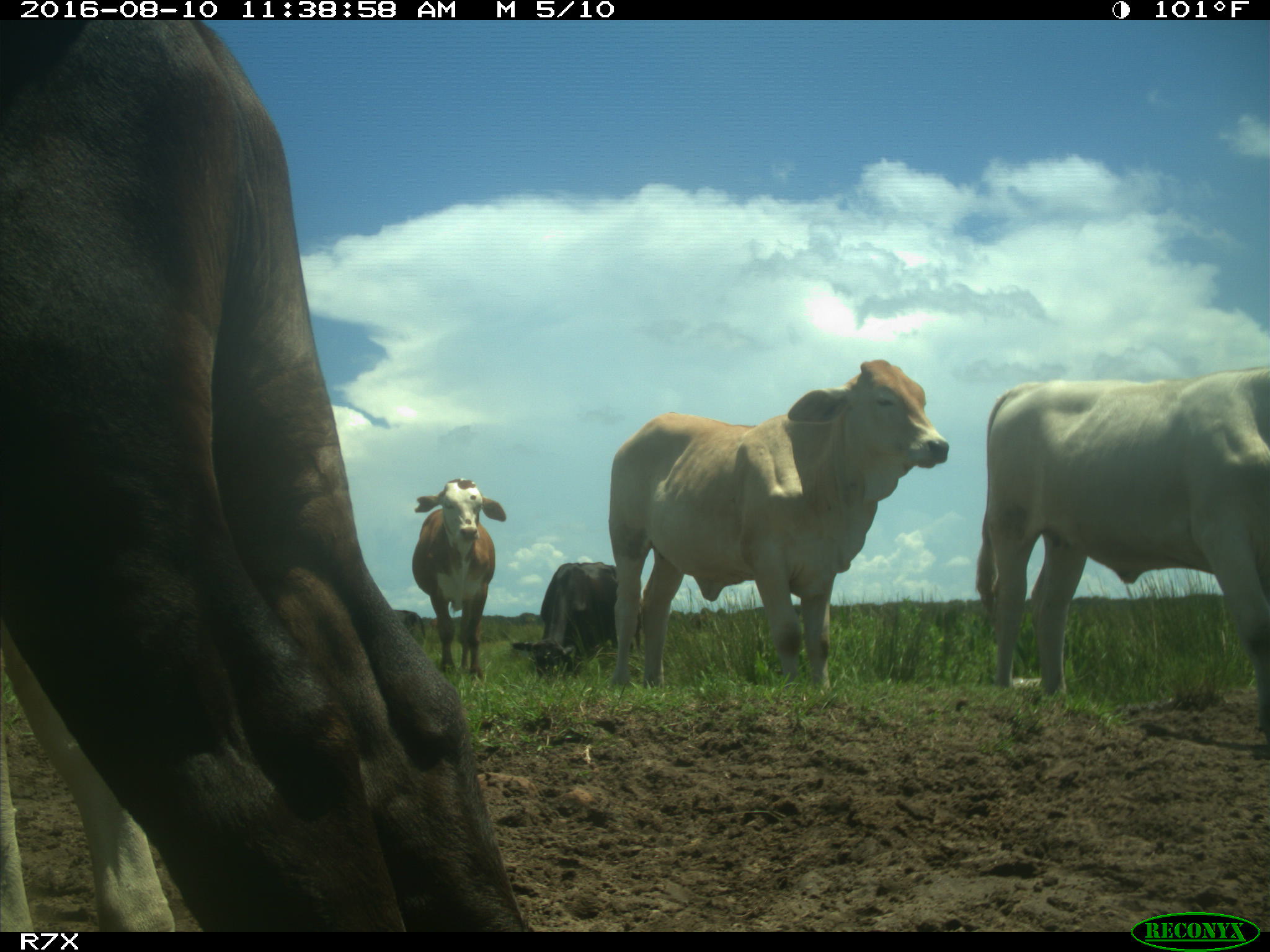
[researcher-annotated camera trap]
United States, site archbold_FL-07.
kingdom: Animalia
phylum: Chordata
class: Mammalia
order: Artiodactyla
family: Bovidae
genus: Bos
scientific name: Bos taurus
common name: domestic cow